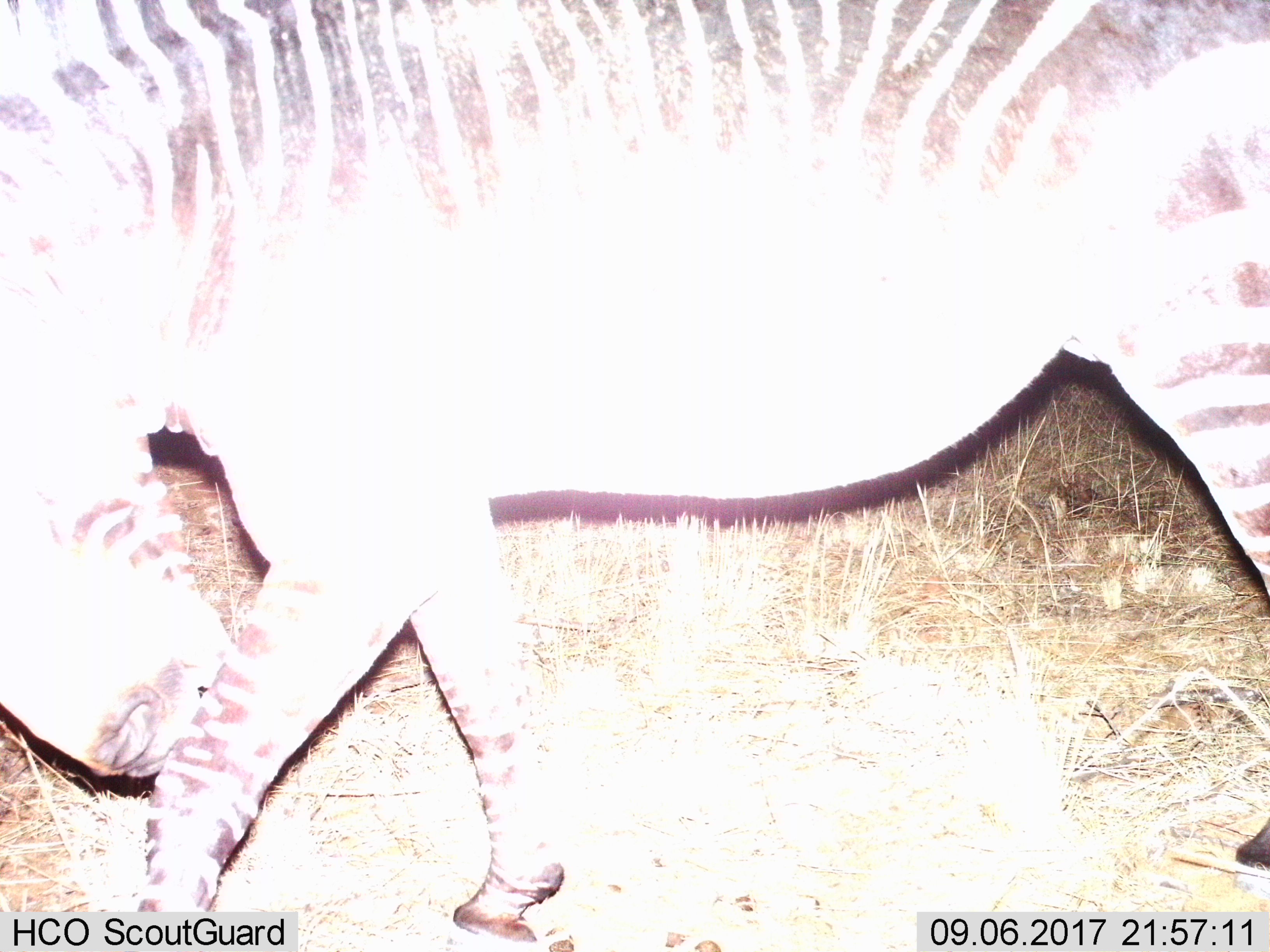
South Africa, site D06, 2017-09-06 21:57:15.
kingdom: Animalia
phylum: Chordata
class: Mammalia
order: Perissodactyla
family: Equidae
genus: Equus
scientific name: Equus zebra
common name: mountain zebra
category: zebramountain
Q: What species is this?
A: Zebramountain (mountain zebra) (Equus zebra).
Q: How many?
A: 1.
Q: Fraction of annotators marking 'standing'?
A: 62%.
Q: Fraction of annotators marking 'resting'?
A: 0%.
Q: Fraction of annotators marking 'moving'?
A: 50%.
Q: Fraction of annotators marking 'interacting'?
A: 0%.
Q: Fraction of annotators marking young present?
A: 0%.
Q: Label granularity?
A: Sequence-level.